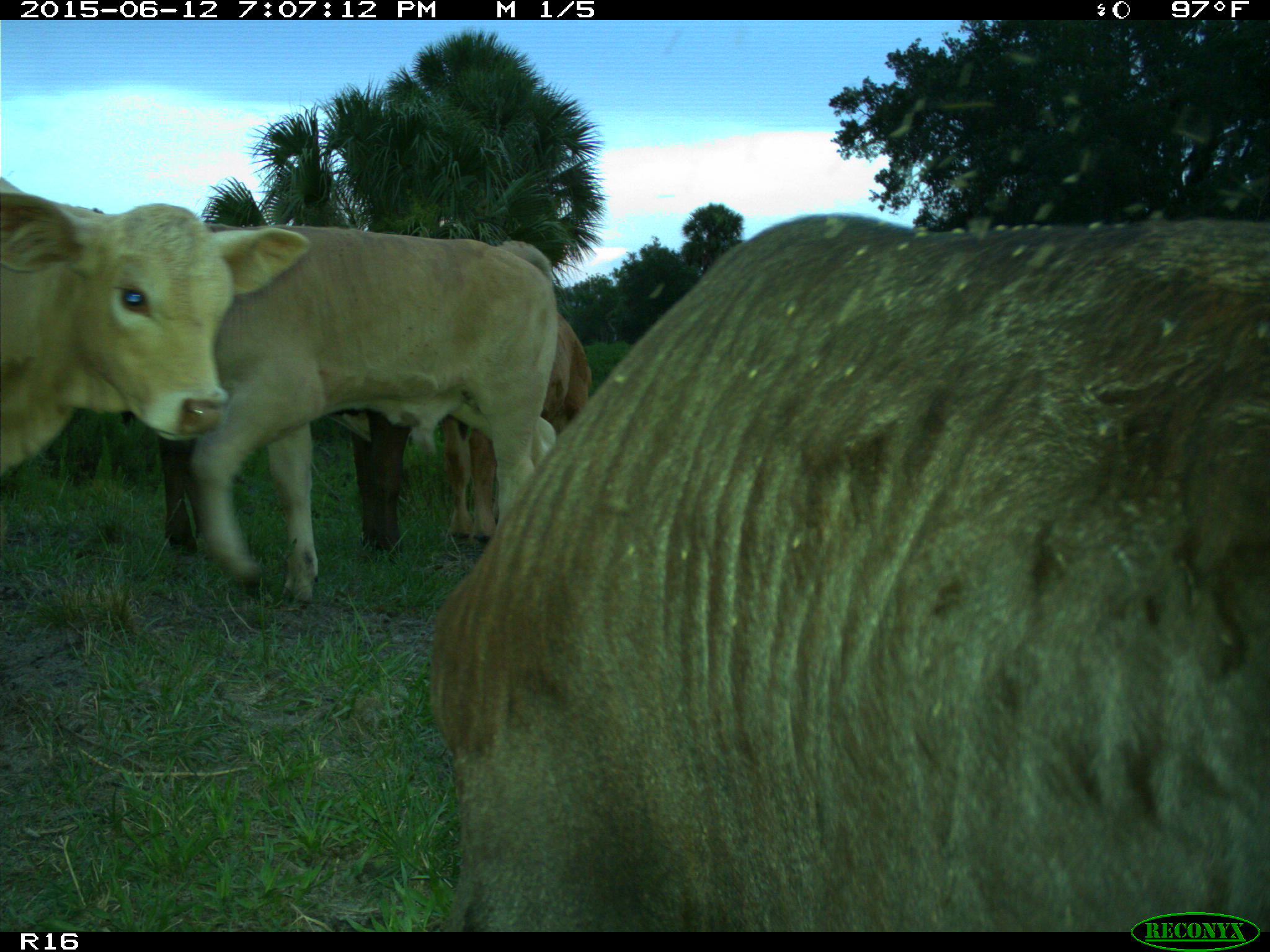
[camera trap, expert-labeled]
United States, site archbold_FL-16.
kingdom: Animalia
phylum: Chordata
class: Mammalia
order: Artiodactyla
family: Bovidae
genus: Bos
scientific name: Bos taurus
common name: domestic cow